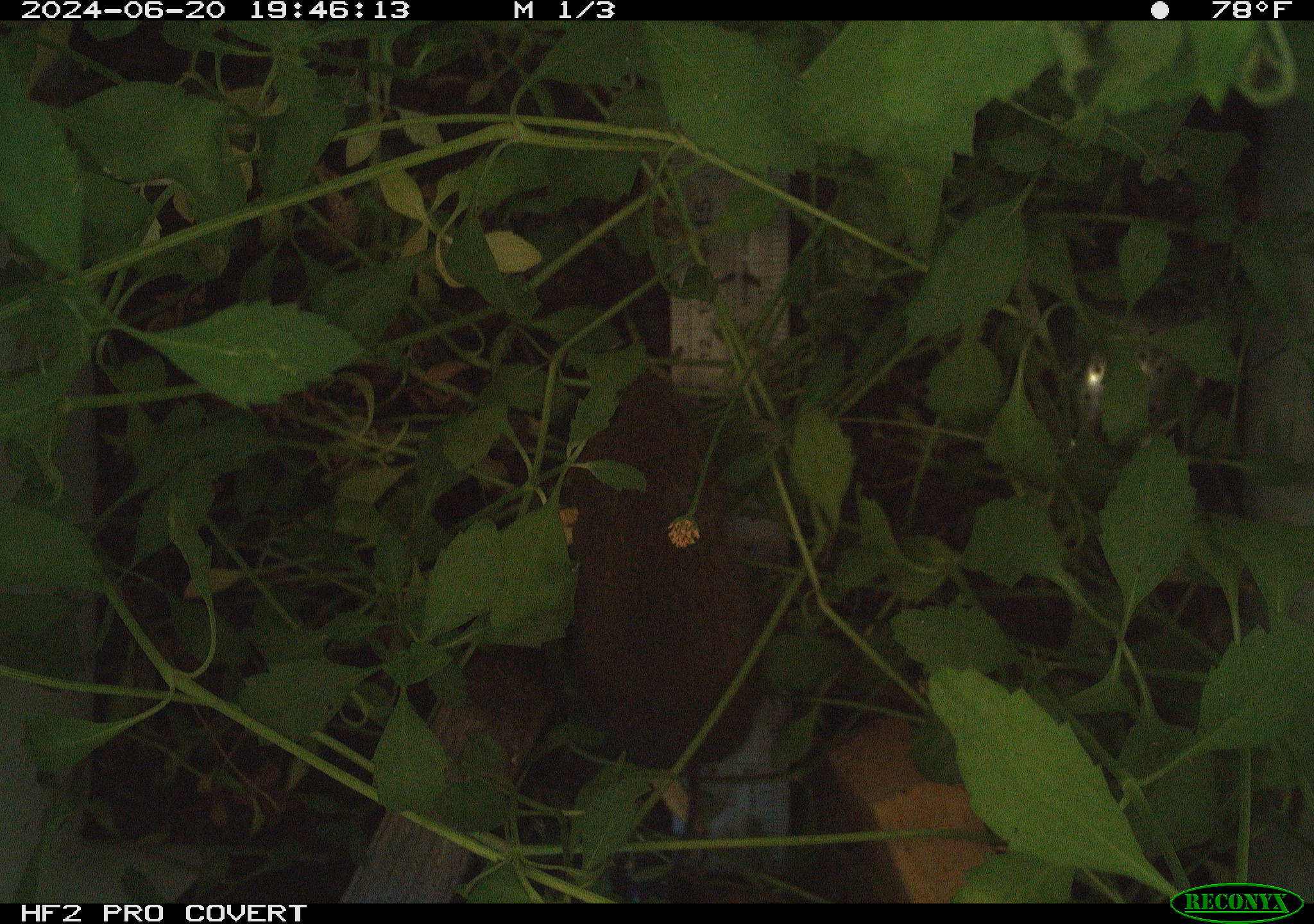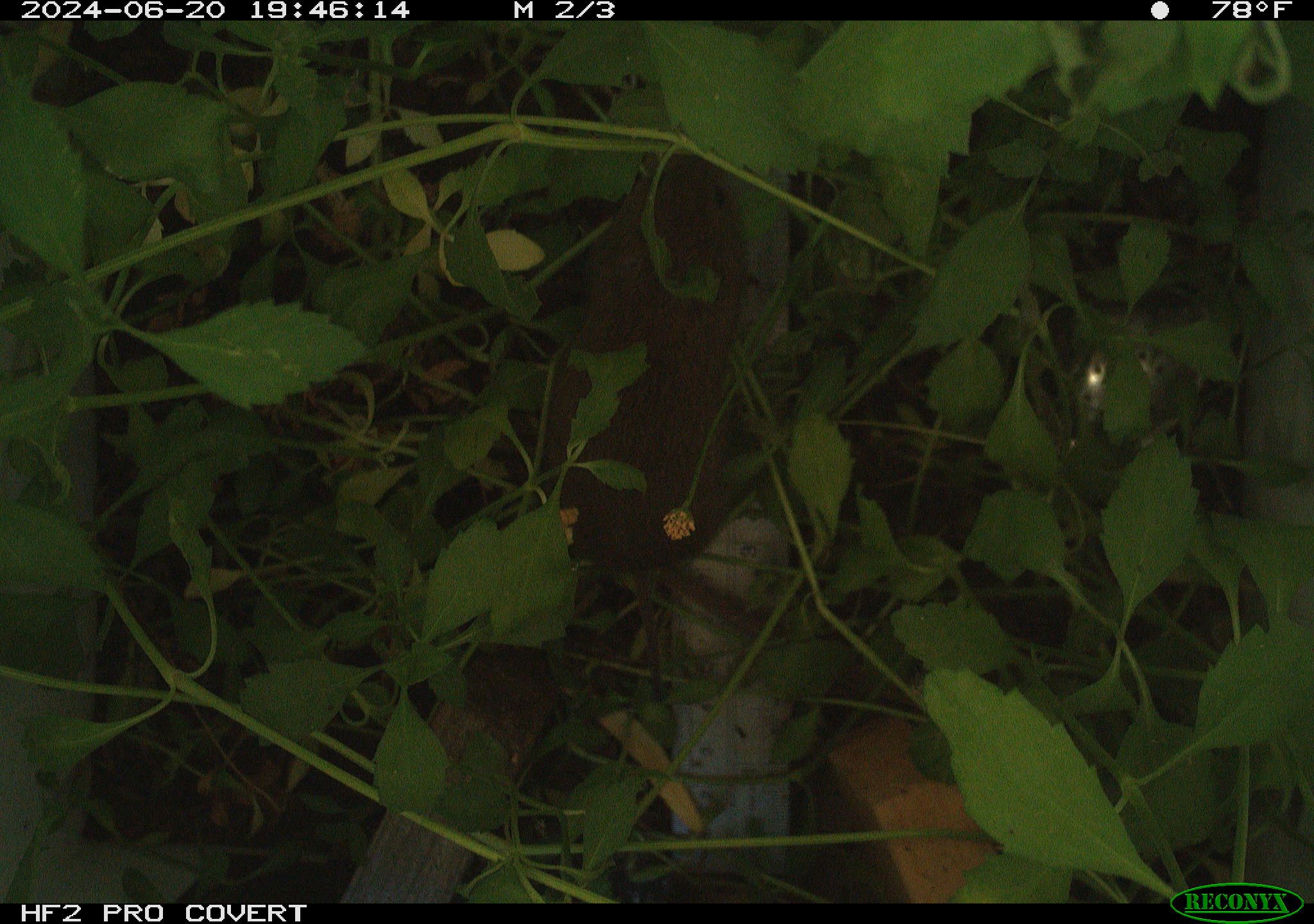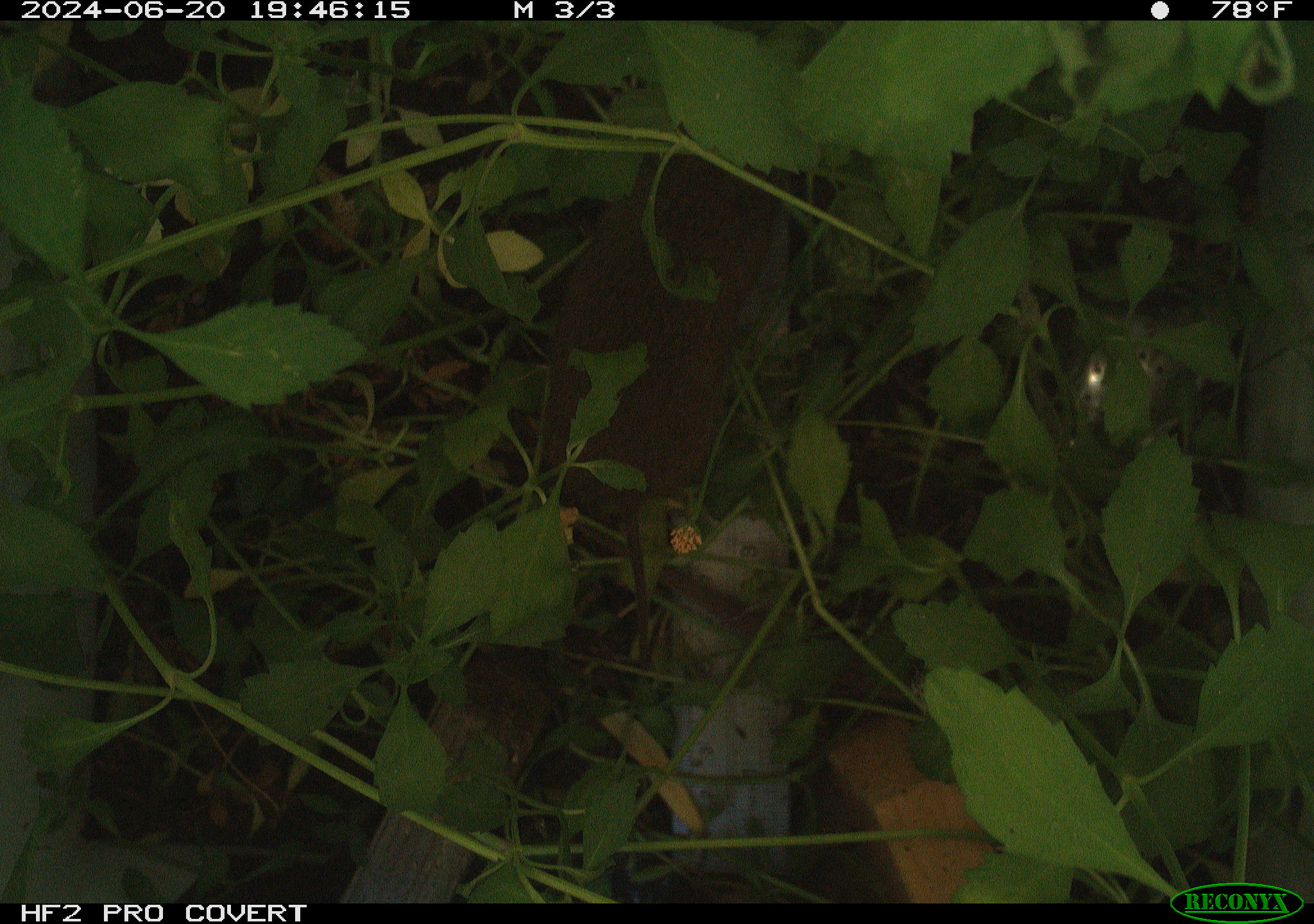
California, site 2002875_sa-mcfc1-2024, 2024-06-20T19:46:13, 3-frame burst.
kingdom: Animalia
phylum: Chordata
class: Mammalia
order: Rodentia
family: Cricetidae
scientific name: Arvicolinae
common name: voles, lemmings, and muskrats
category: arvicolinae subfamily